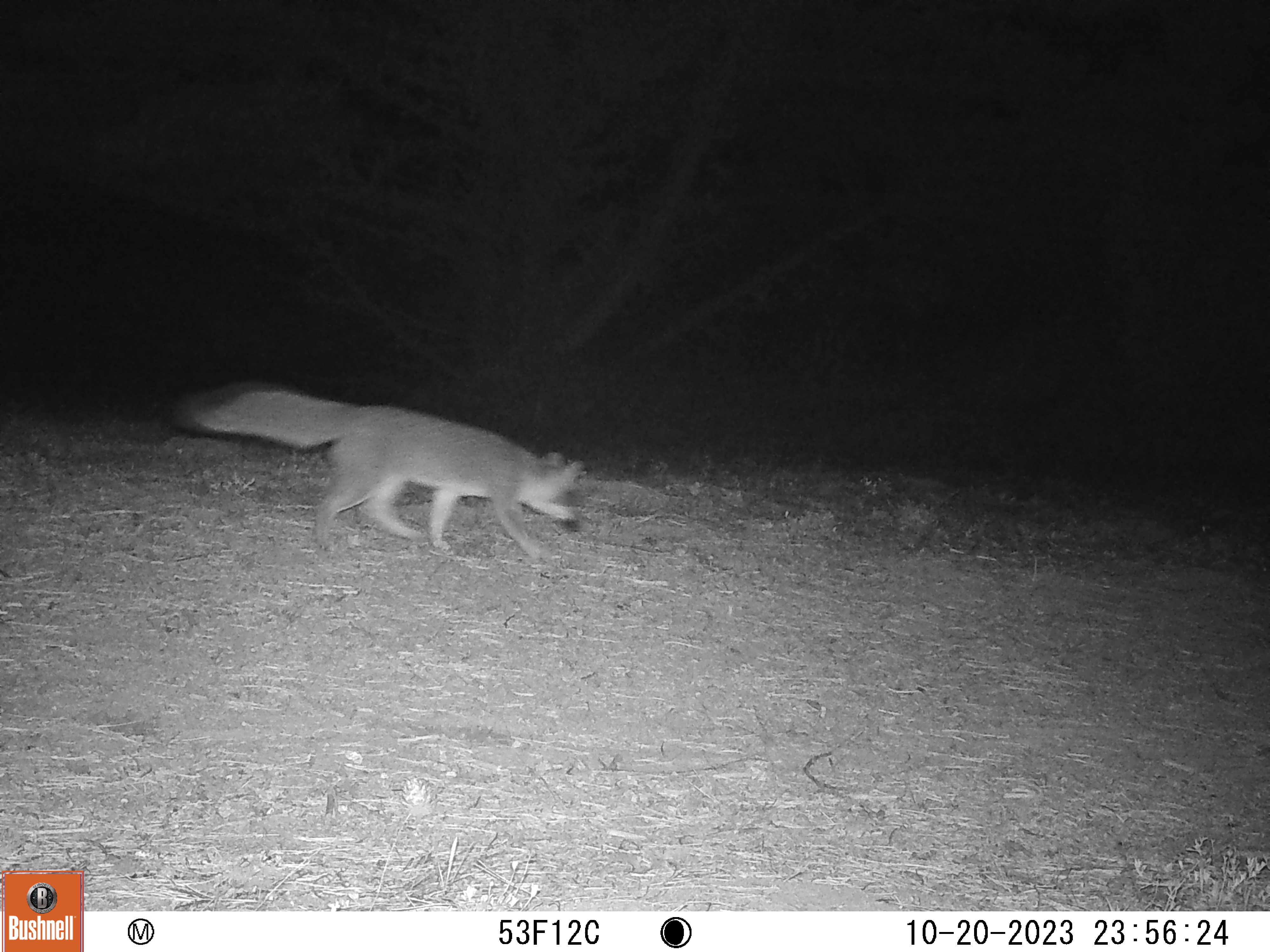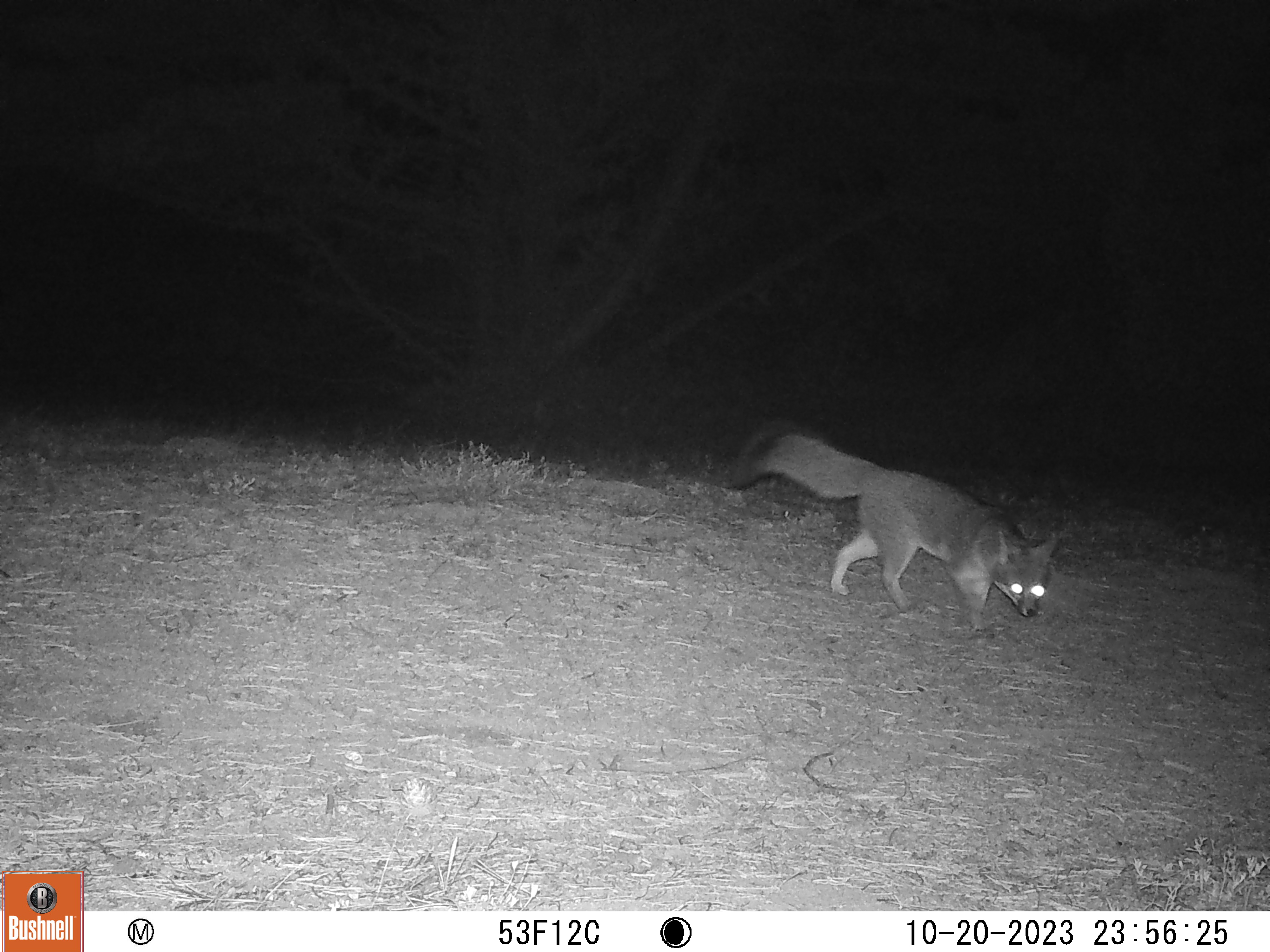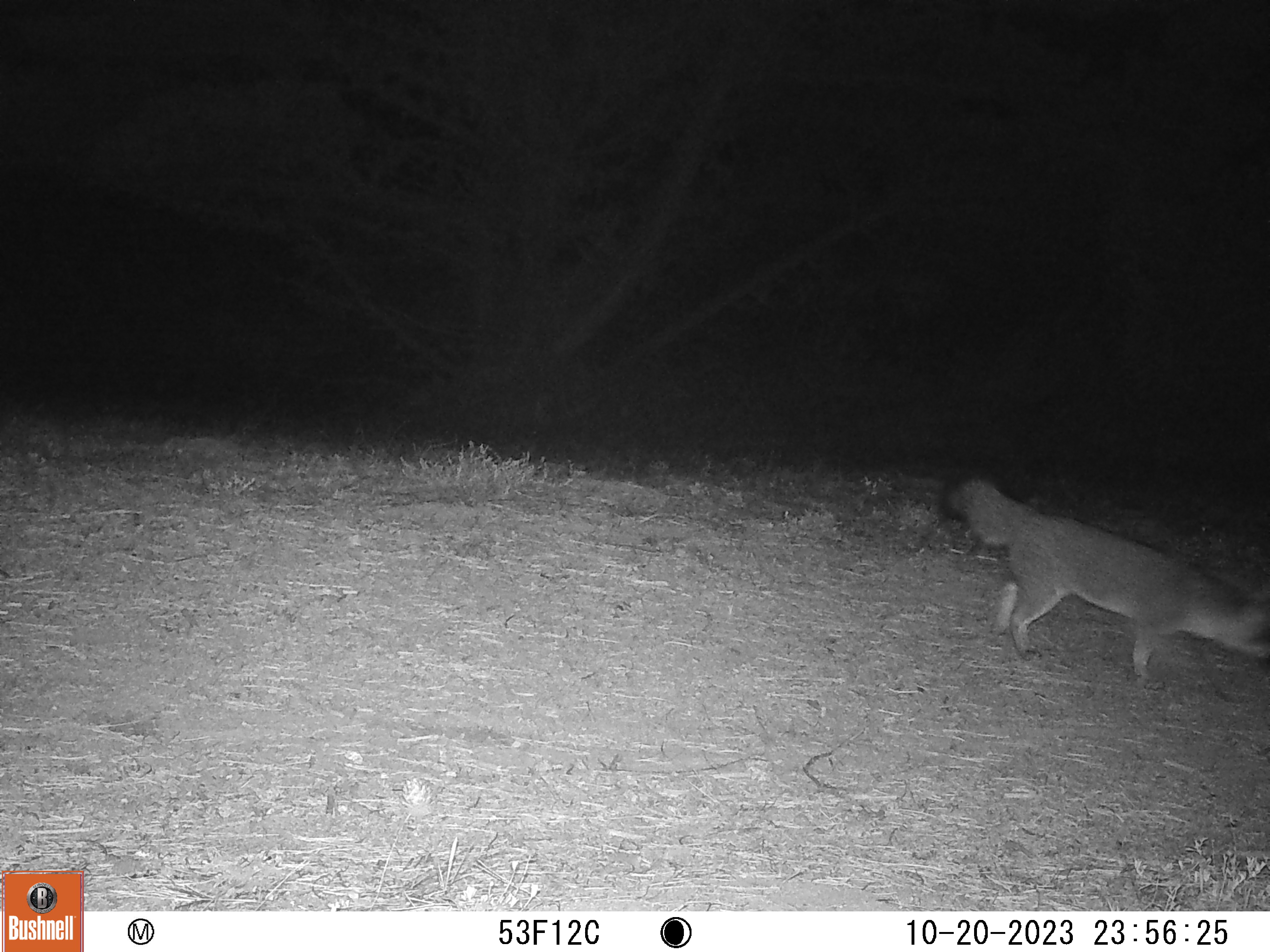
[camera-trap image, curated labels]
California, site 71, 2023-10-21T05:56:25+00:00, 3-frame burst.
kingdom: Animalia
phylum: Chordata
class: Mammalia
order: Carnivora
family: Canidae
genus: Urocyon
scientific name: Urocyon cinereoargenteus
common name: gray fox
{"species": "gray fox (Urocyon cinereoargenteus)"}